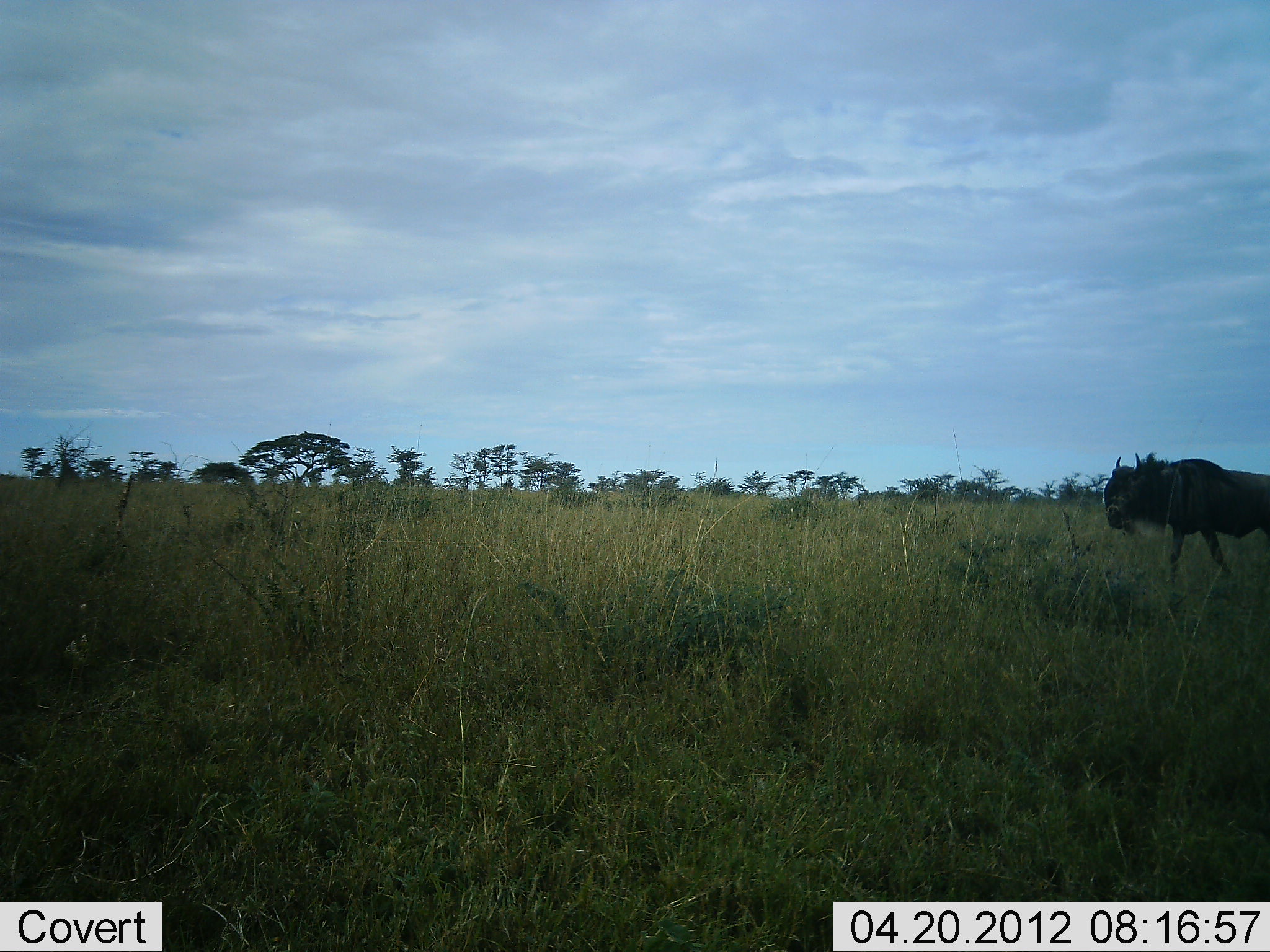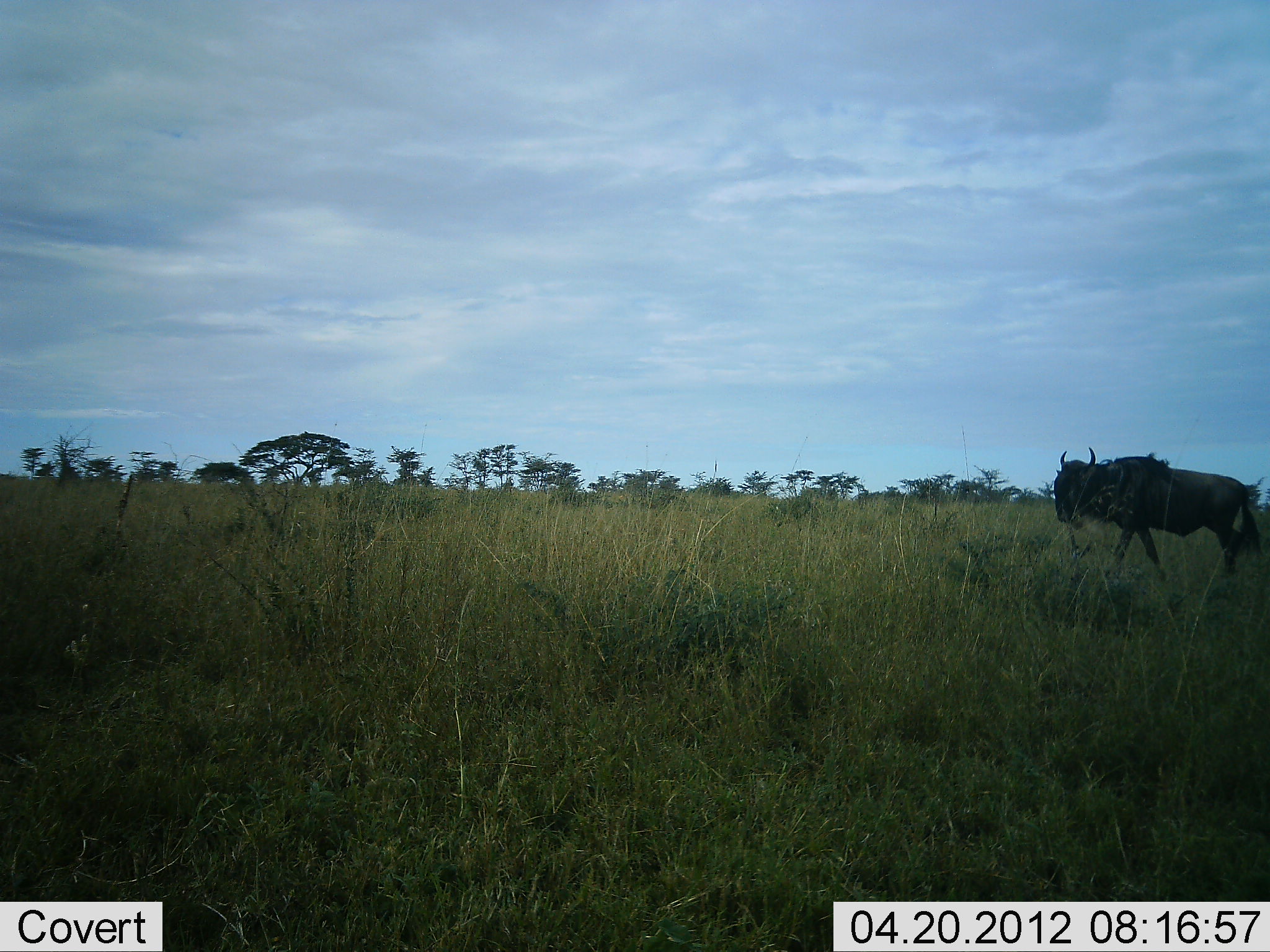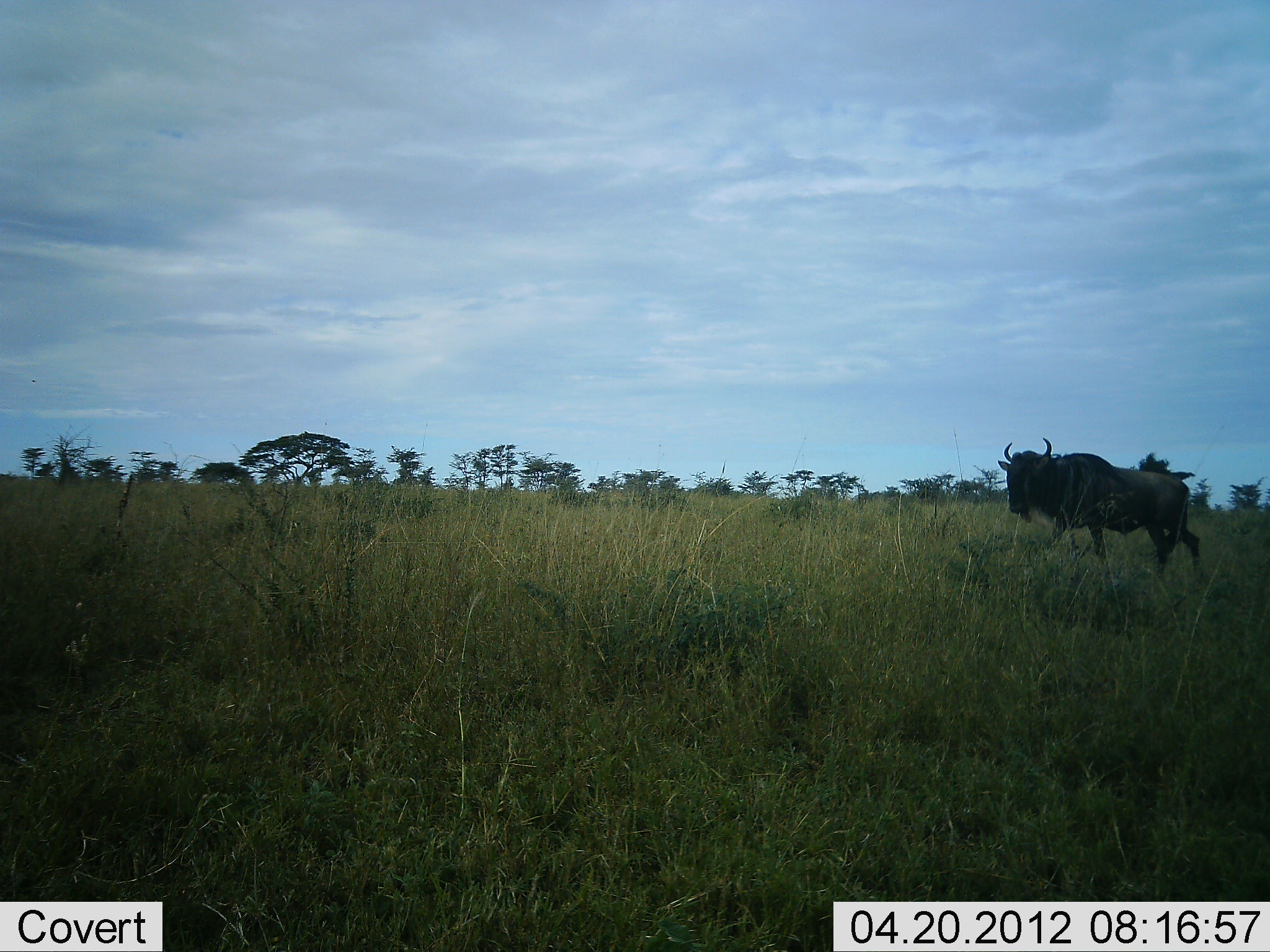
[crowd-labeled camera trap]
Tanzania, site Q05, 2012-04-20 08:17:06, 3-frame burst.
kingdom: Animalia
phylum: Chordata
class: Mammalia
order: Artiodactyla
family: Bovidae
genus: Connochaetes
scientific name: Connochaetes taurinus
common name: blue wildebeest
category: wildebeest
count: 1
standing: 0%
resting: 0%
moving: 100%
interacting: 0%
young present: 0%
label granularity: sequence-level